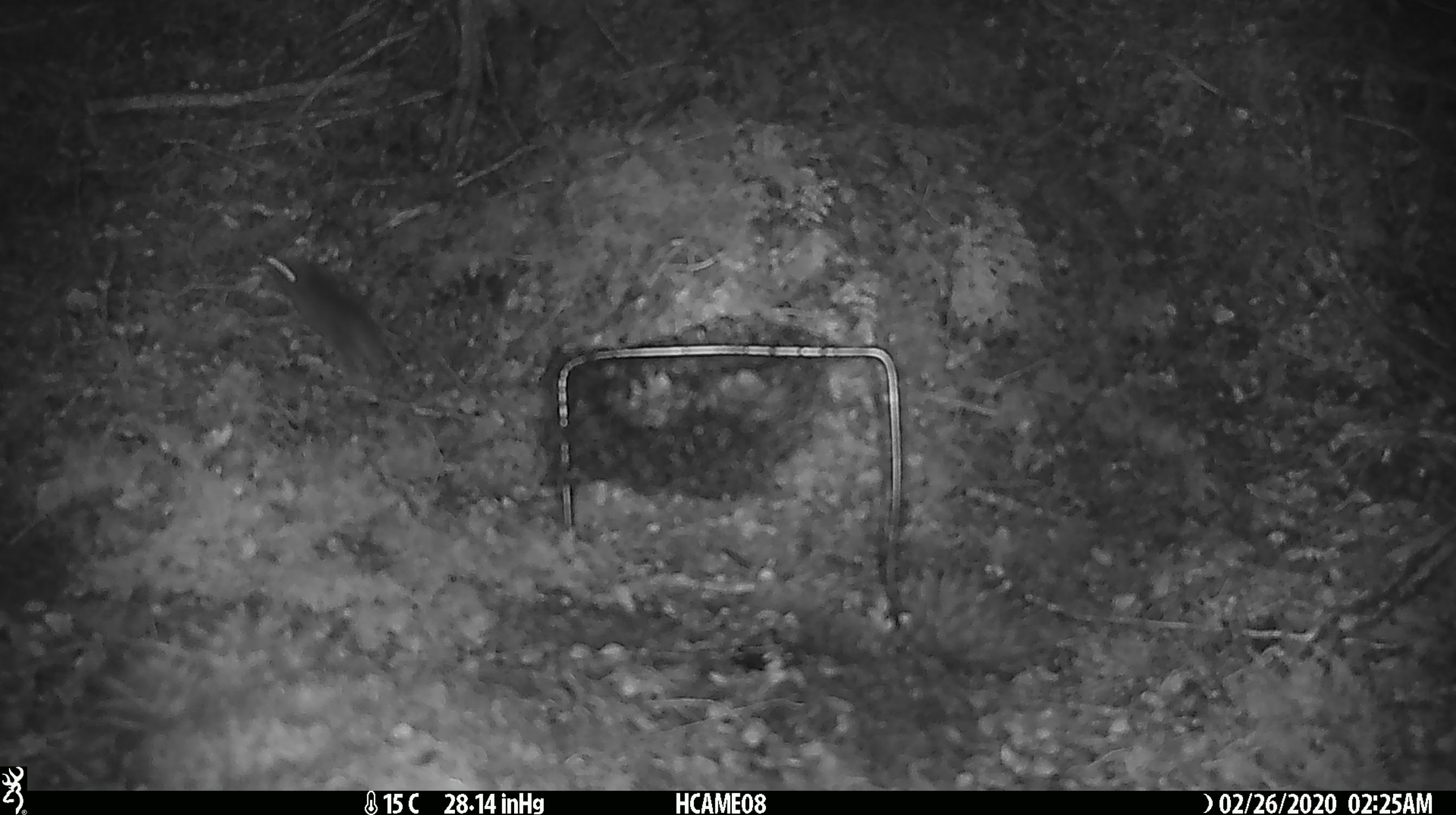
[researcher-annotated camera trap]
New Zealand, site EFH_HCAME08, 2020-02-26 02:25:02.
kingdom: Animalia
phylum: Chordata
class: Mammalia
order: Rodentia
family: Muridae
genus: Mus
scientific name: Mus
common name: mouse